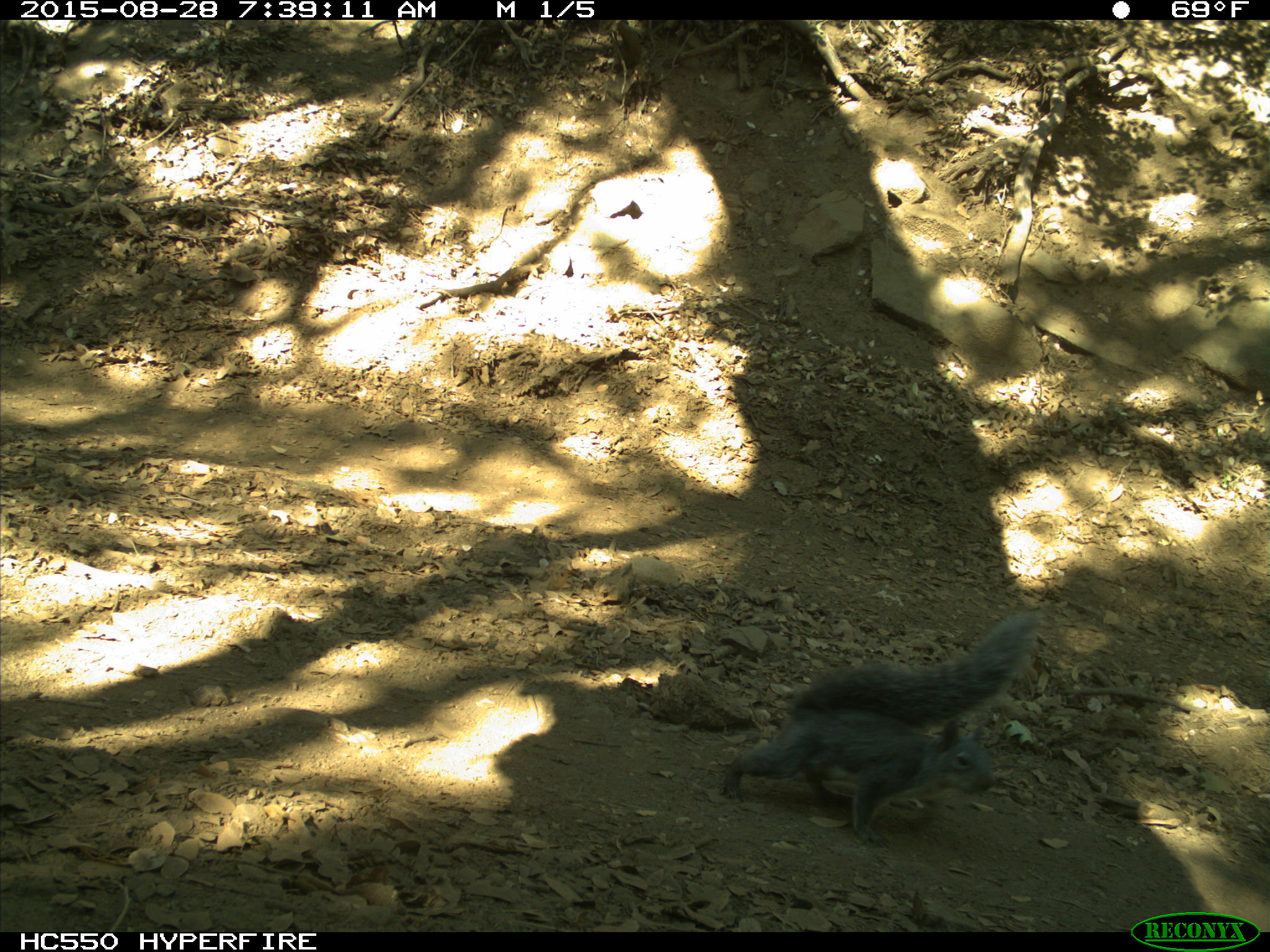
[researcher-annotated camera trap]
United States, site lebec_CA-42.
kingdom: Animalia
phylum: Chordata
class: Mammalia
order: Rodentia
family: Sciuridae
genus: Sciurus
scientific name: Sciurus carolinensis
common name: eastern gray squirrel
Sciurus carolinensis (eastern gray squirrel).